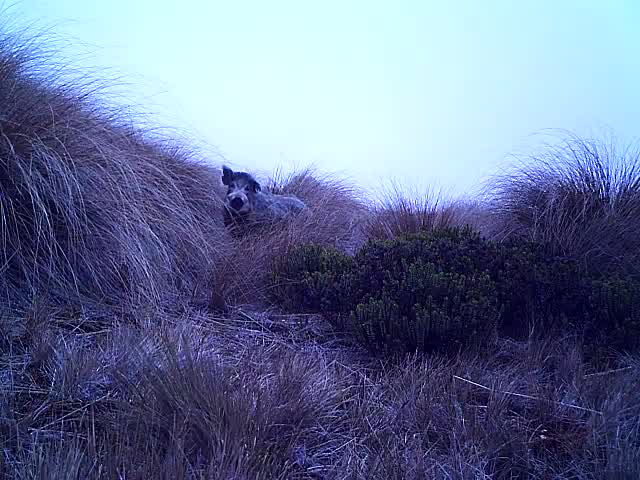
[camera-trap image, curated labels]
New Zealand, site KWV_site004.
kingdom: Animalia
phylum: Chordata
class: Mammalia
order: Artiodactyla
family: Suidae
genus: Sus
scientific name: Sus scrofa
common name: pig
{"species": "pig (Sus scrofa)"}